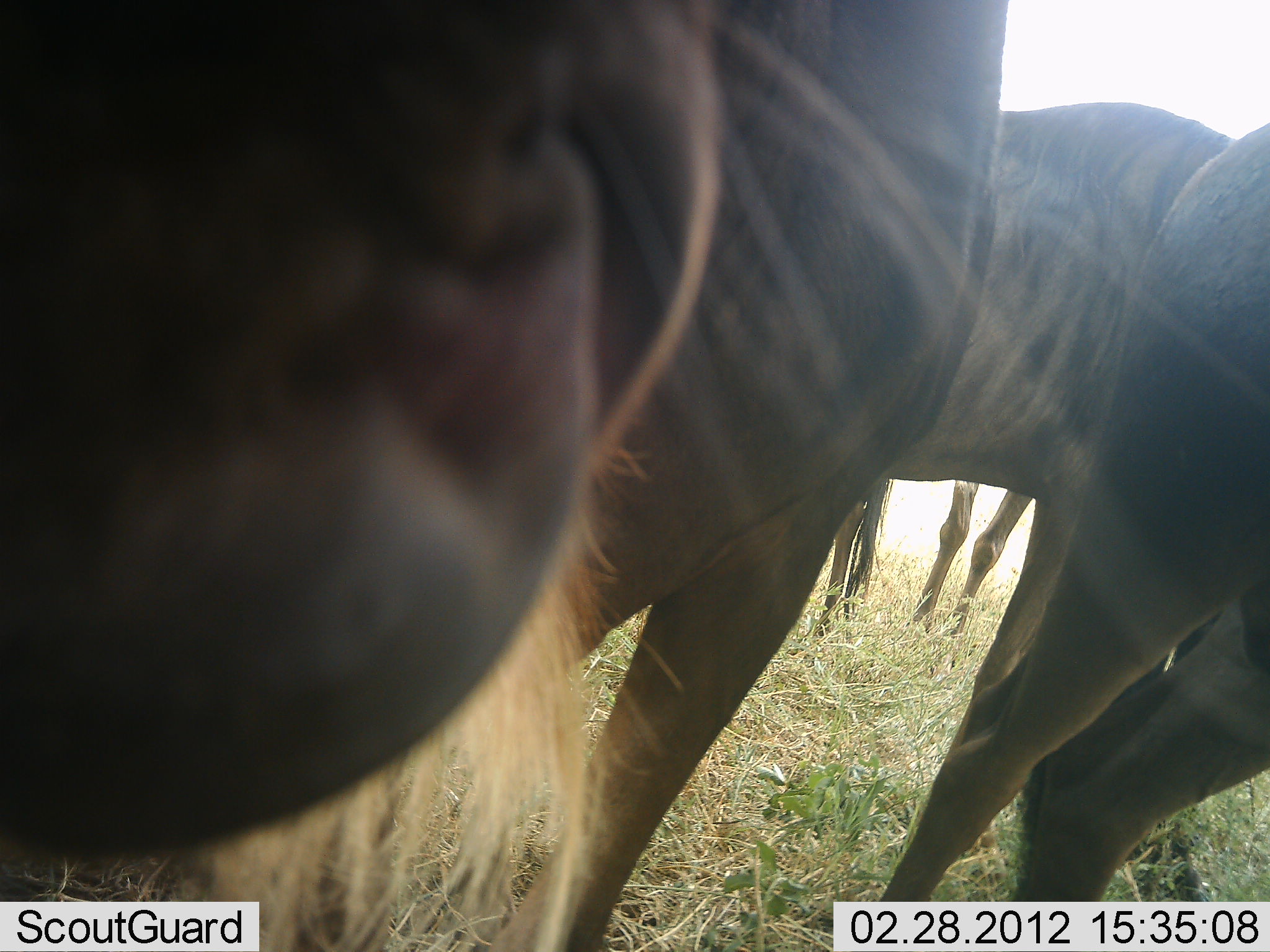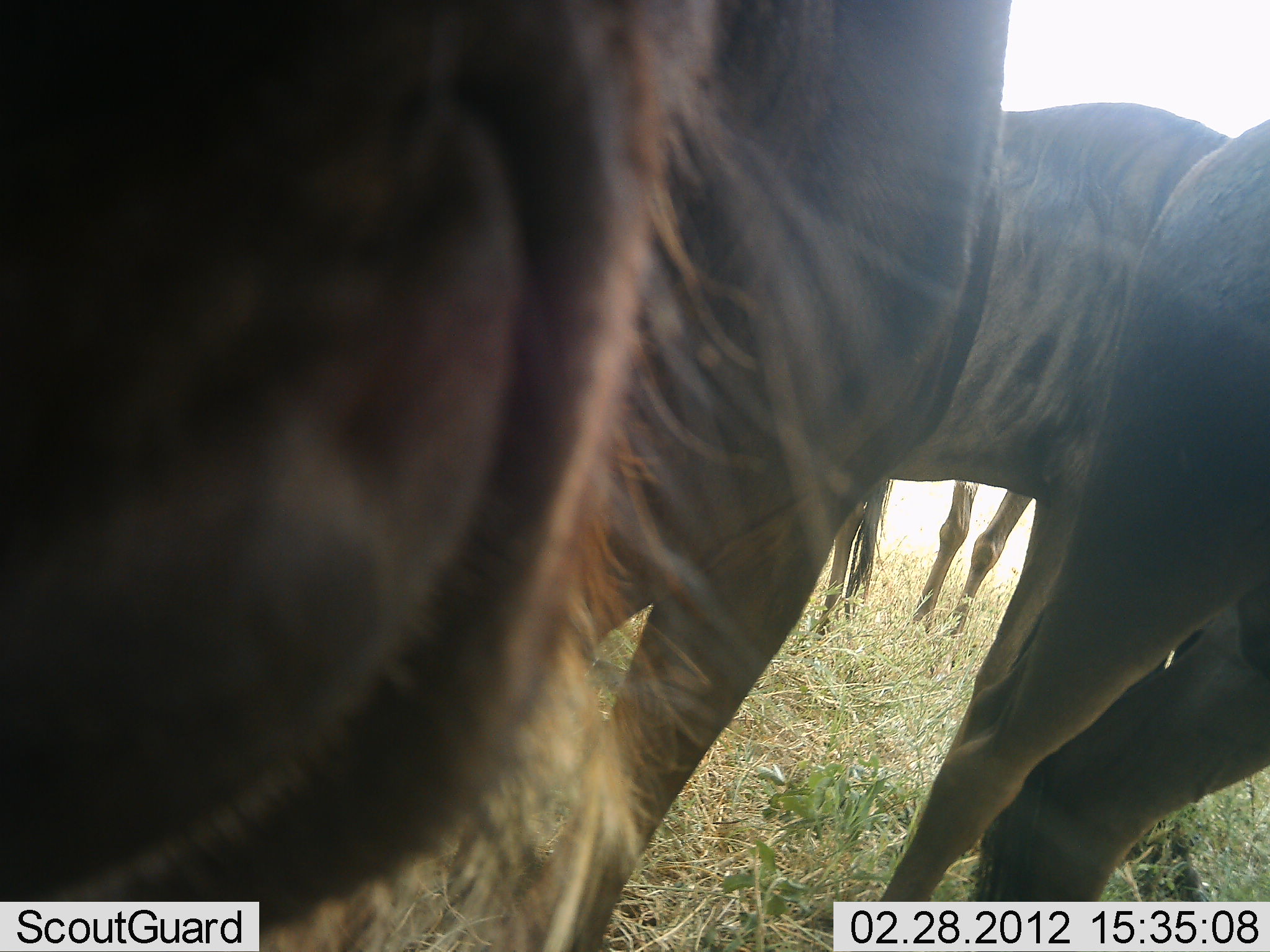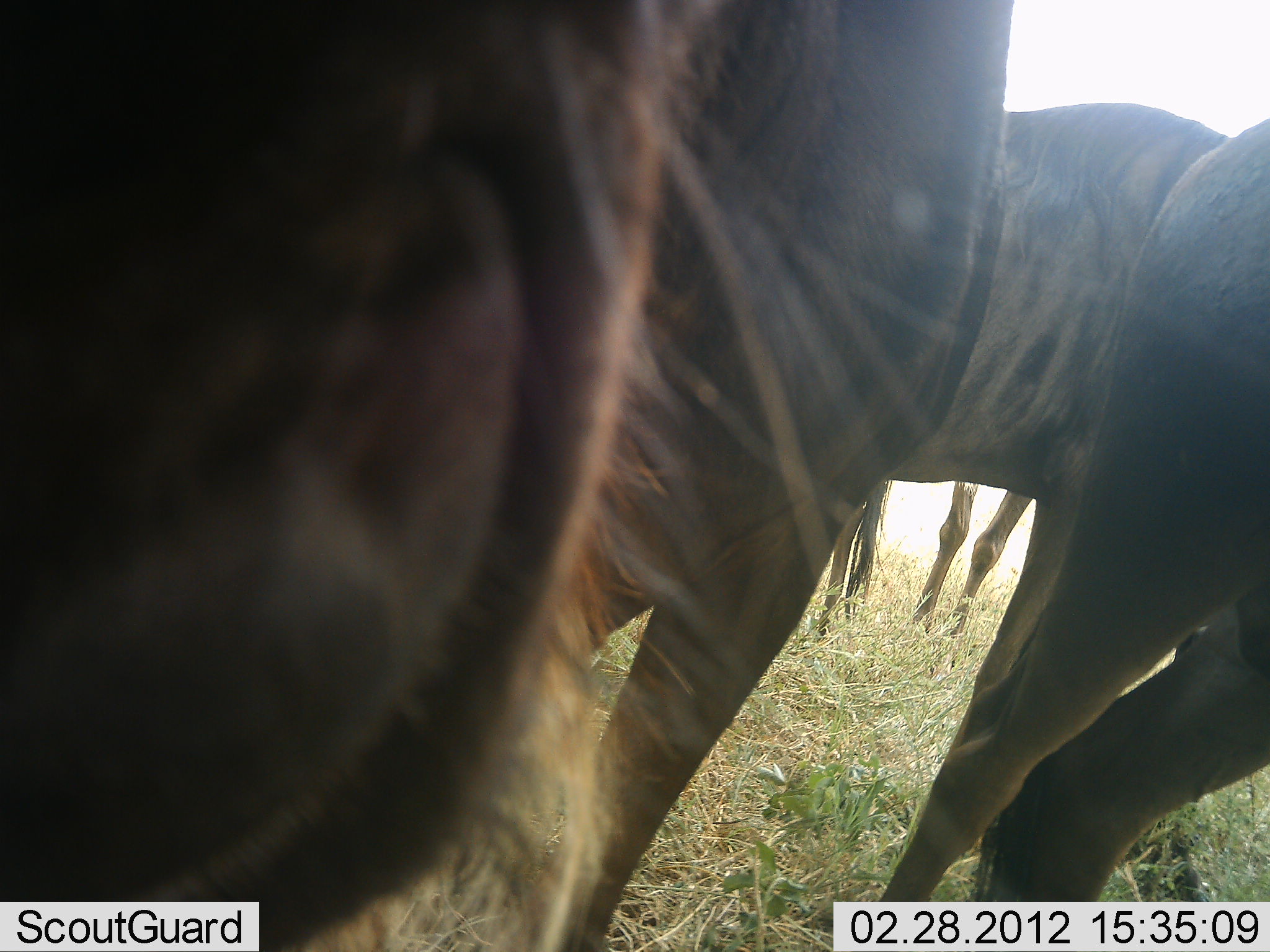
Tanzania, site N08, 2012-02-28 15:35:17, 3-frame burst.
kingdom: Animalia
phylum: Chordata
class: Mammalia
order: Artiodactyla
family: Bovidae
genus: Connochaetes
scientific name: Connochaetes taurinus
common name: blue wildebeest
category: wildebeest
Wildebeest (blue wildebeest) (Connochaetes taurinus), count 4. Behavior (volunteer vote fractions): standing 100%, resting 0%, moving 0%, interacting 8%. Young present (vote fraction): 0%. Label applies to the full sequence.